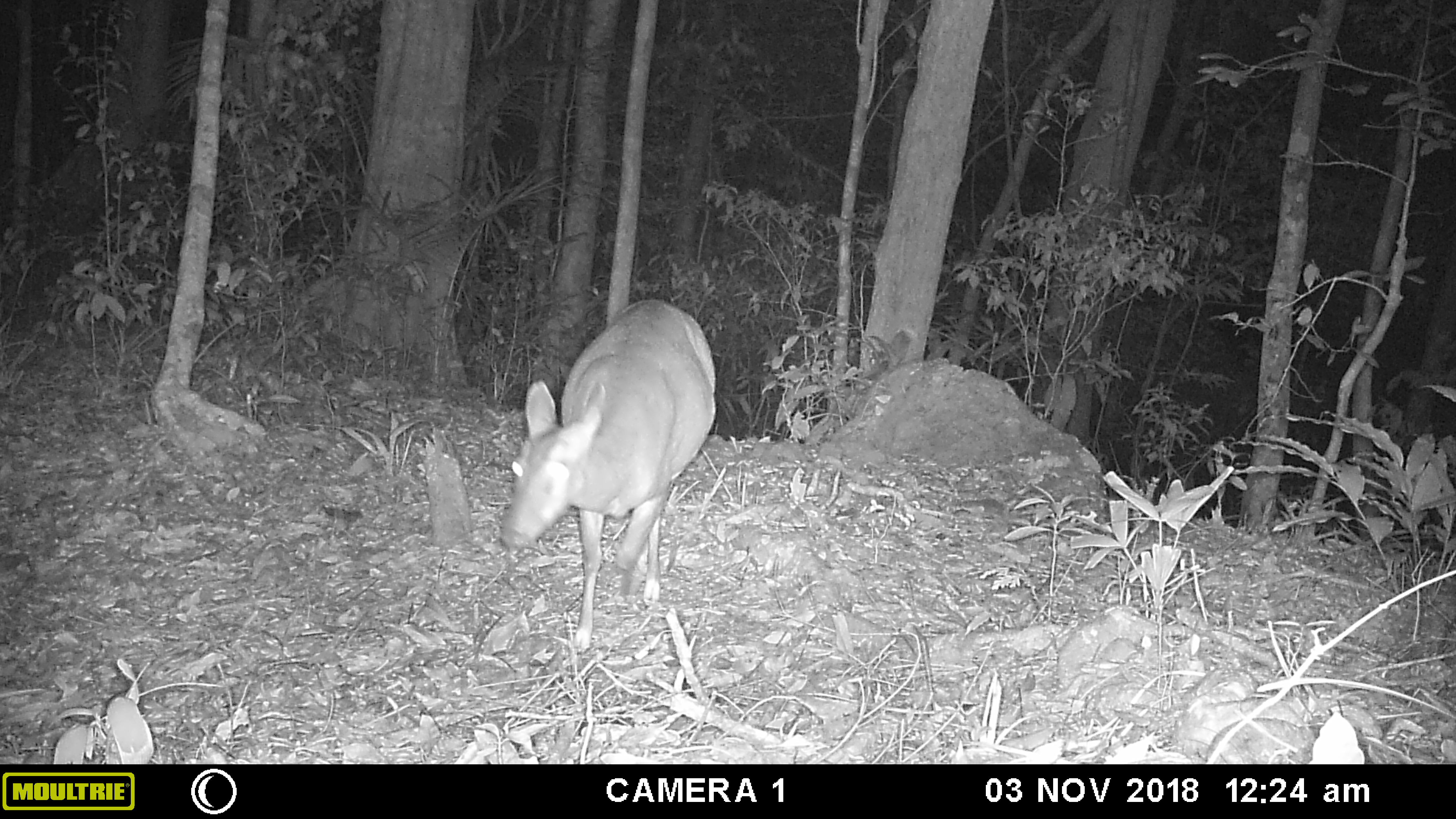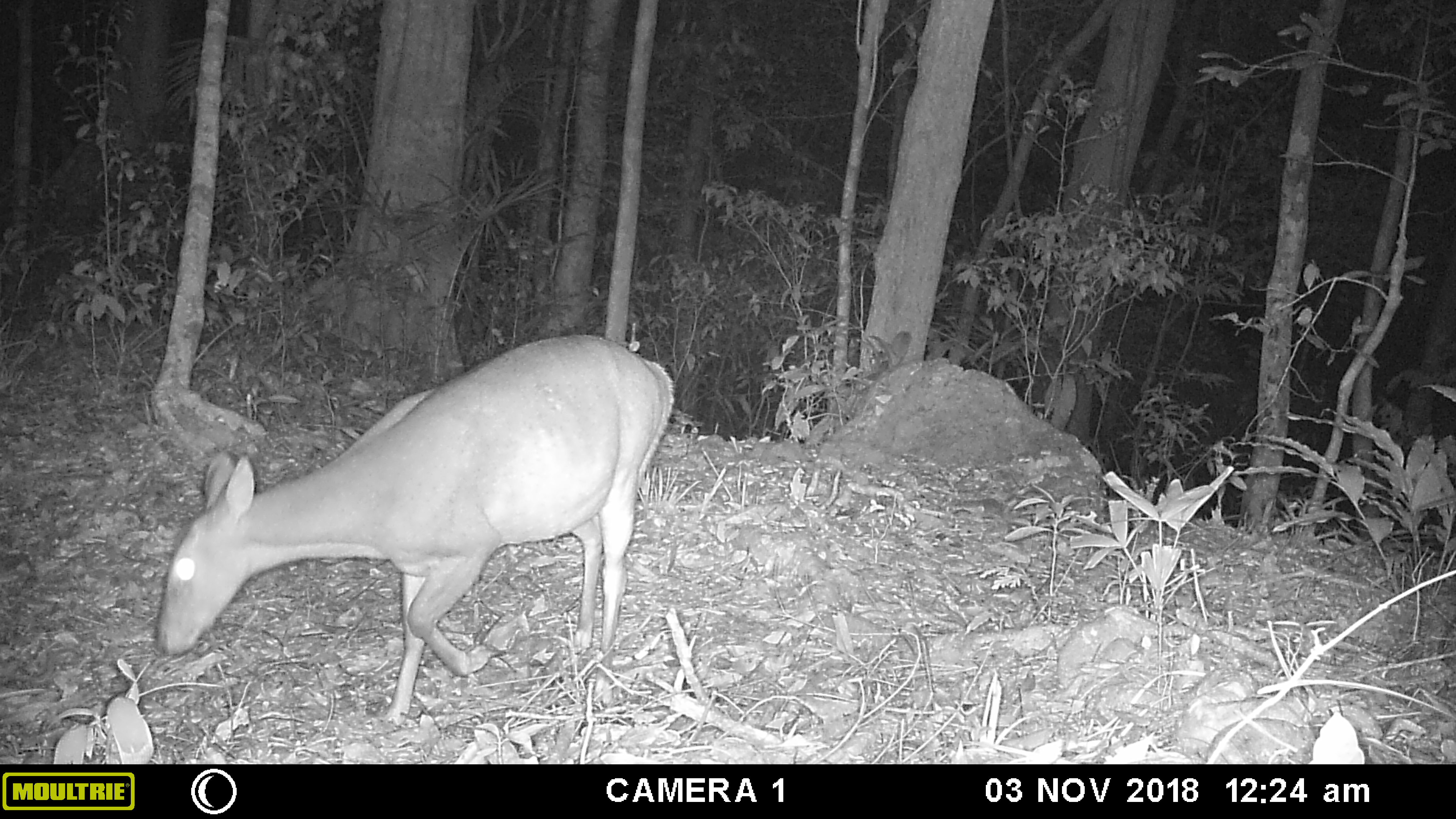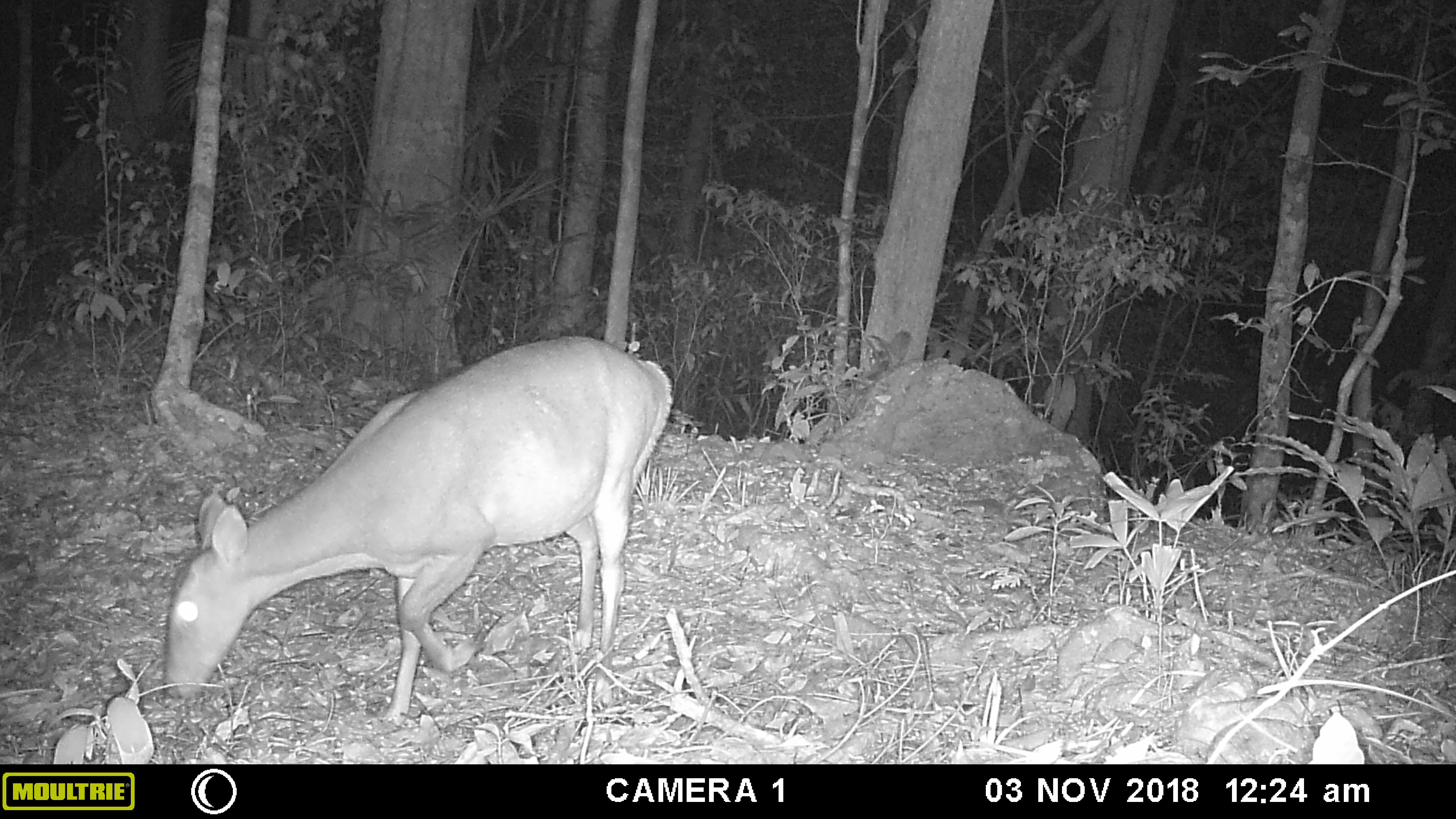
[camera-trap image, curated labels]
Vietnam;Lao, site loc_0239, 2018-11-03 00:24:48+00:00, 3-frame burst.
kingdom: Animalia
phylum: Chordata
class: Mammalia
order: Artiodactyla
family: Cervidae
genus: Muntiacus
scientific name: Muntiacus vuquangensis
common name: large-antlered muntjac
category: large antlered muntjac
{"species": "large antlered muntjac (large-antlered muntjac) (Muntiacus vuquangensis)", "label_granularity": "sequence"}